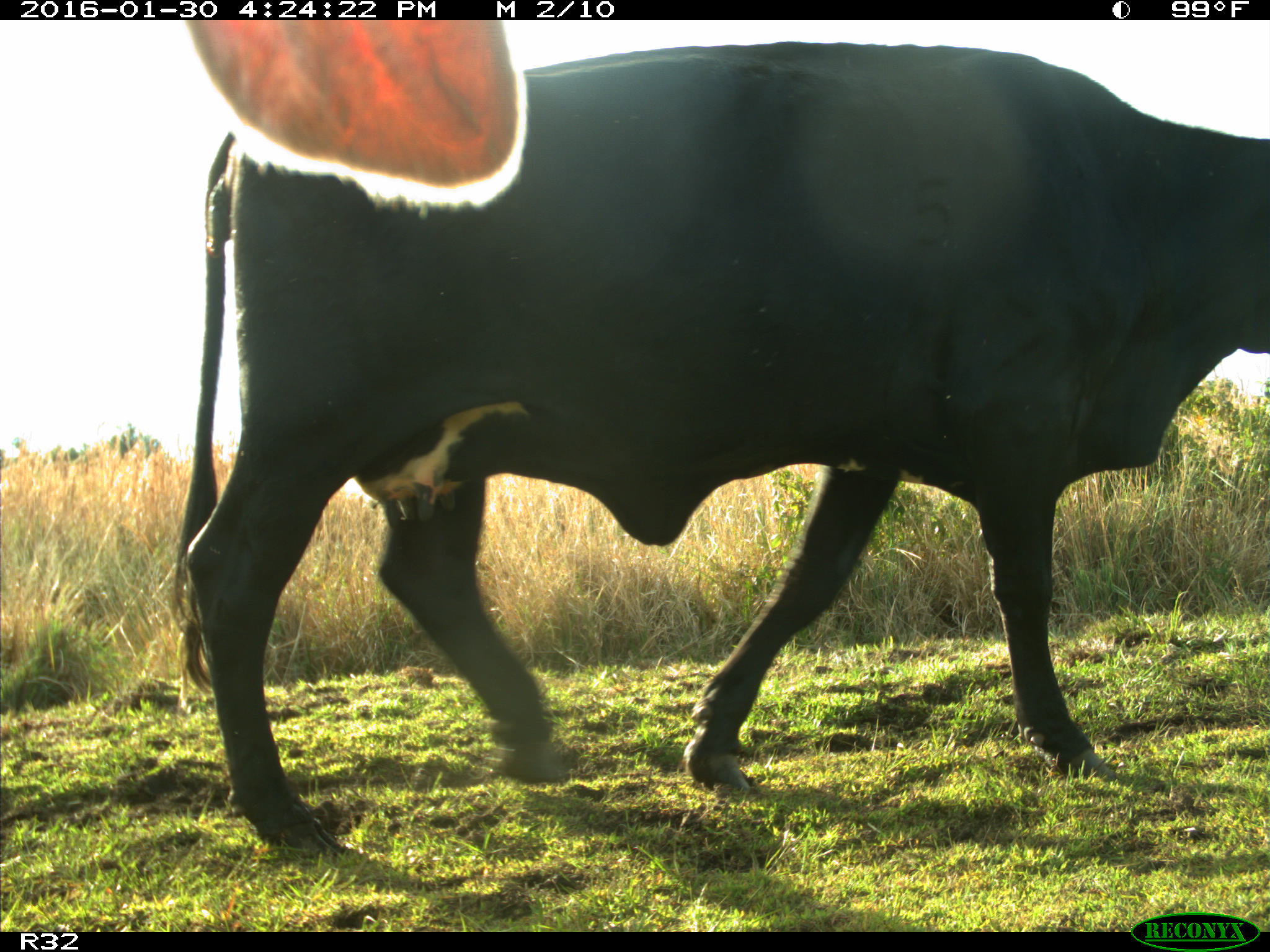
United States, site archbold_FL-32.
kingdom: Animalia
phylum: Chordata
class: Mammalia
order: Artiodactyla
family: Bovidae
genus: Bos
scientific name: Bos taurus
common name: domestic cow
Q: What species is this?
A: Bos taurus (domestic cow).